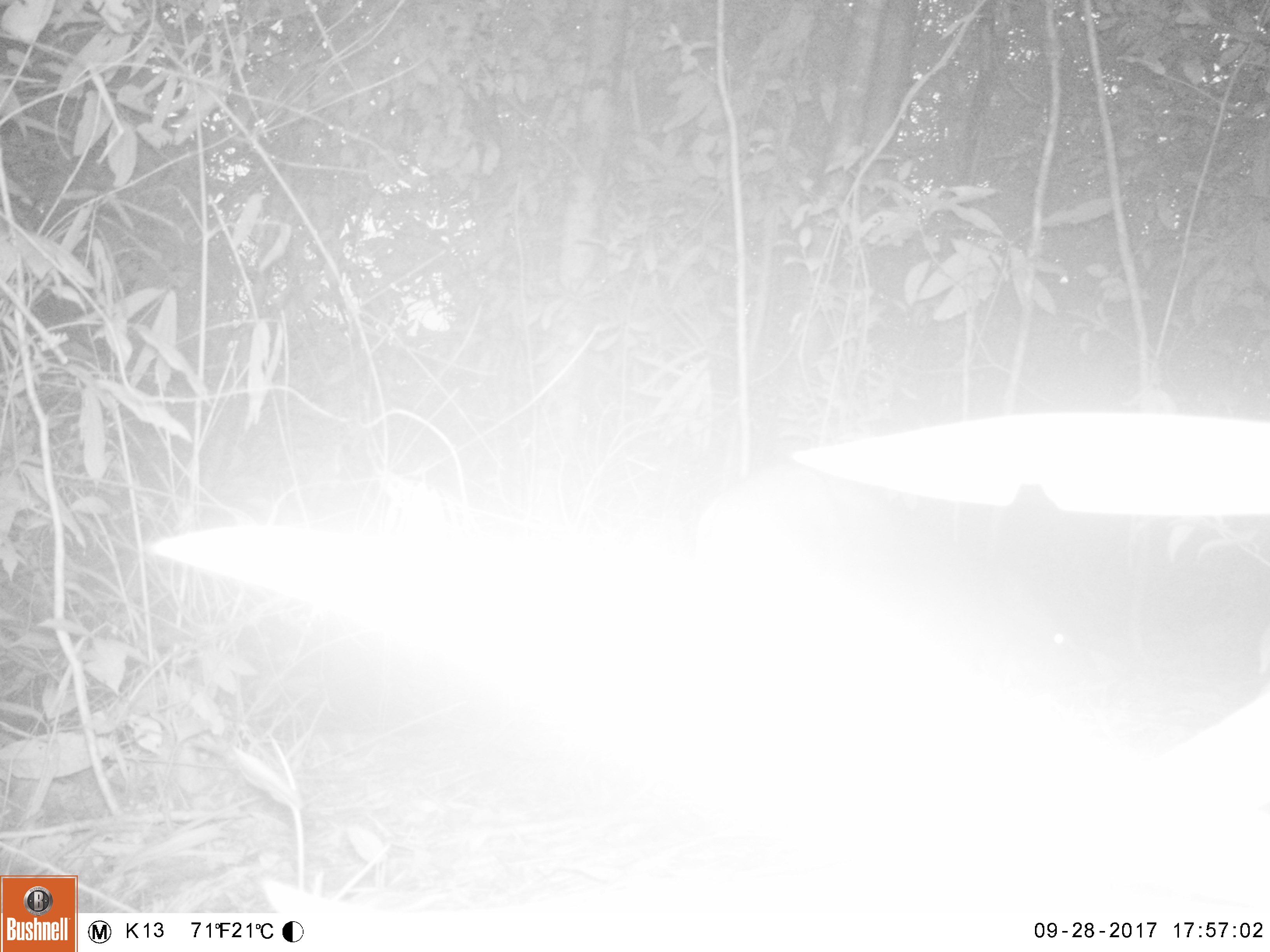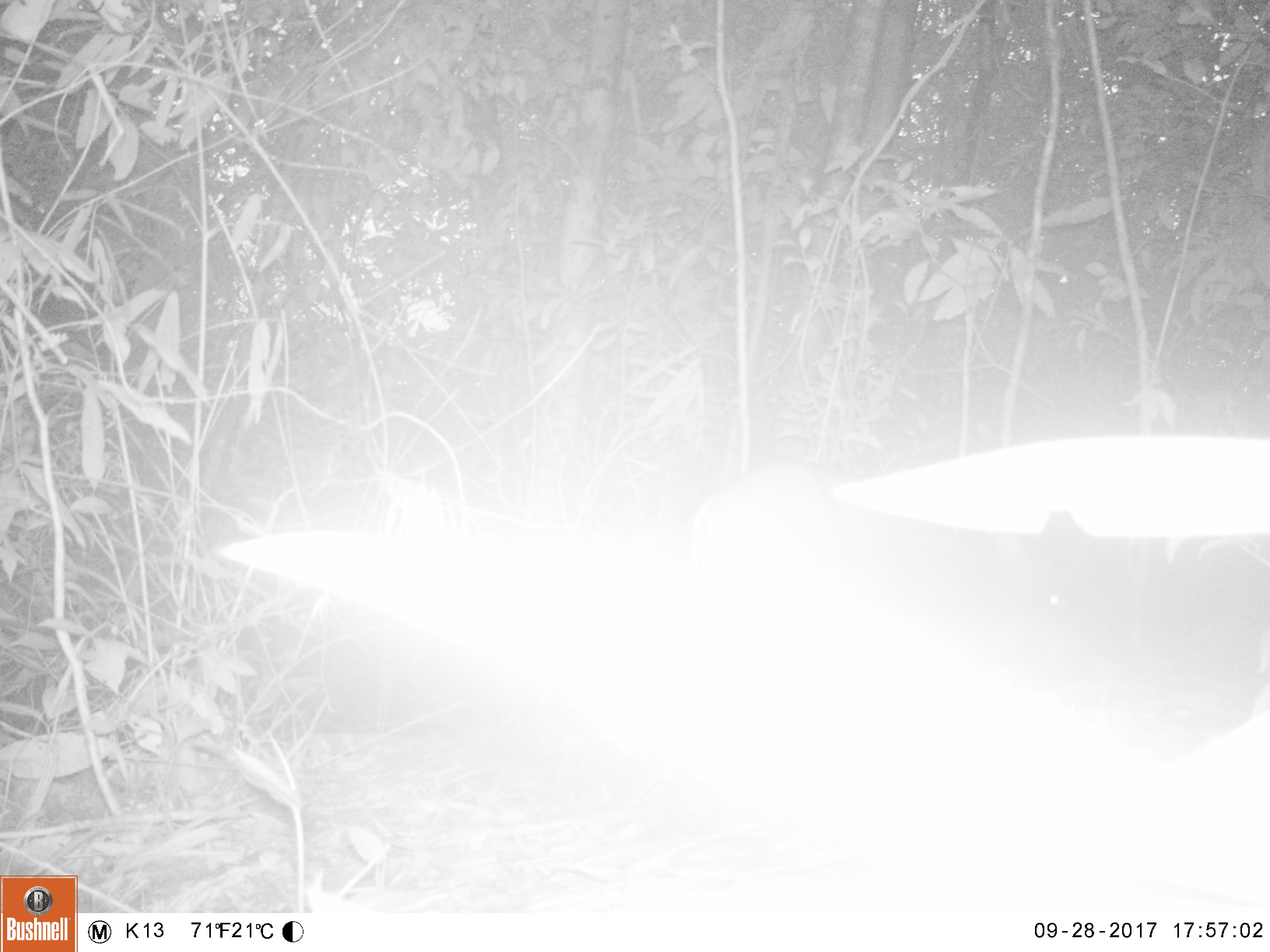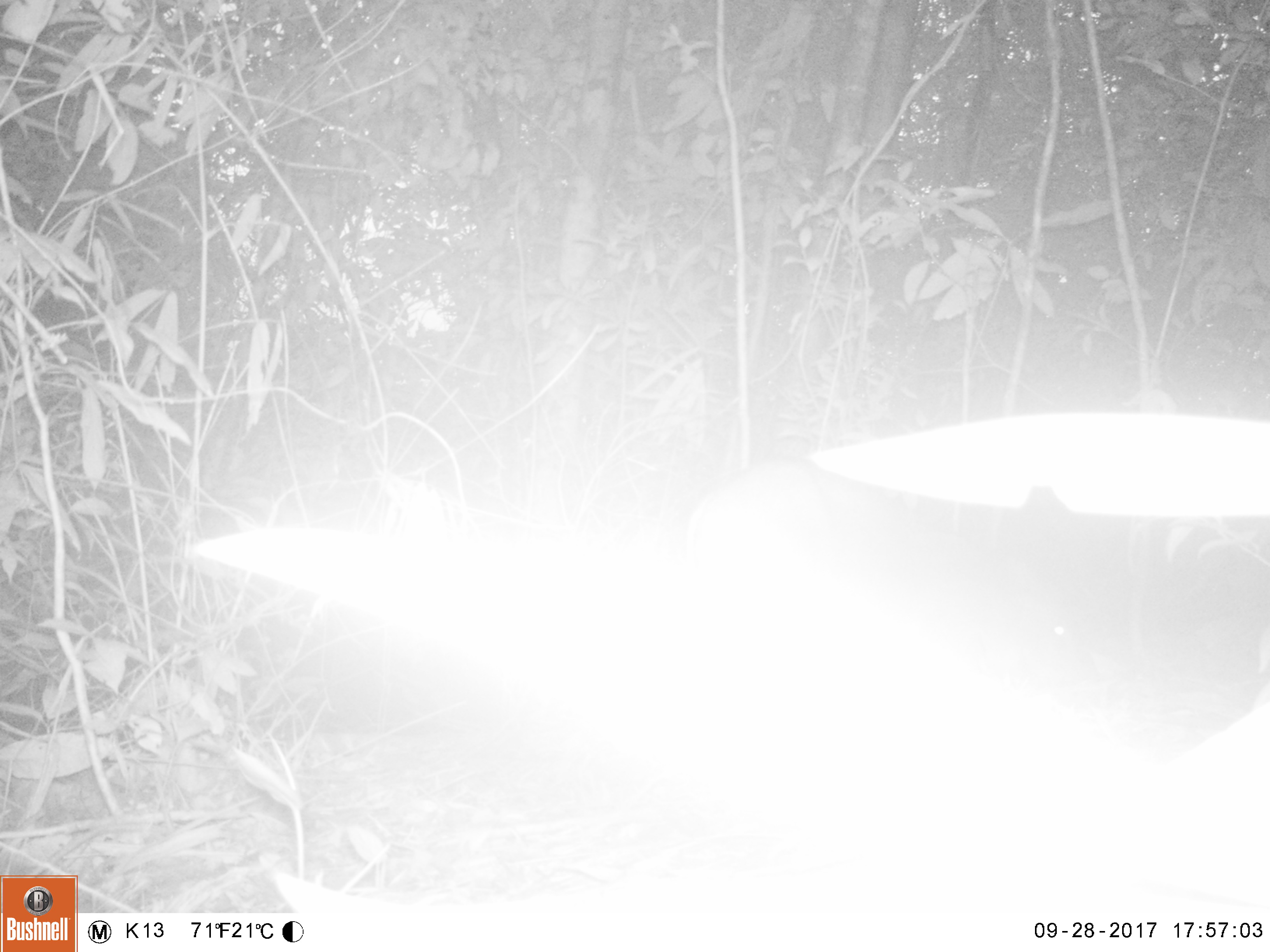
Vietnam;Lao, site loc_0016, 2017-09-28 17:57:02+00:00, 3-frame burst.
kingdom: Animalia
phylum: Chordata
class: Mammalia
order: Artiodactyla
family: Suidae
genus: Sus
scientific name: Sus scrofa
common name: eurasian wild pig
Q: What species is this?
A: Eurasian wild pig (Sus scrofa).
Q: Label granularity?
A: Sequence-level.